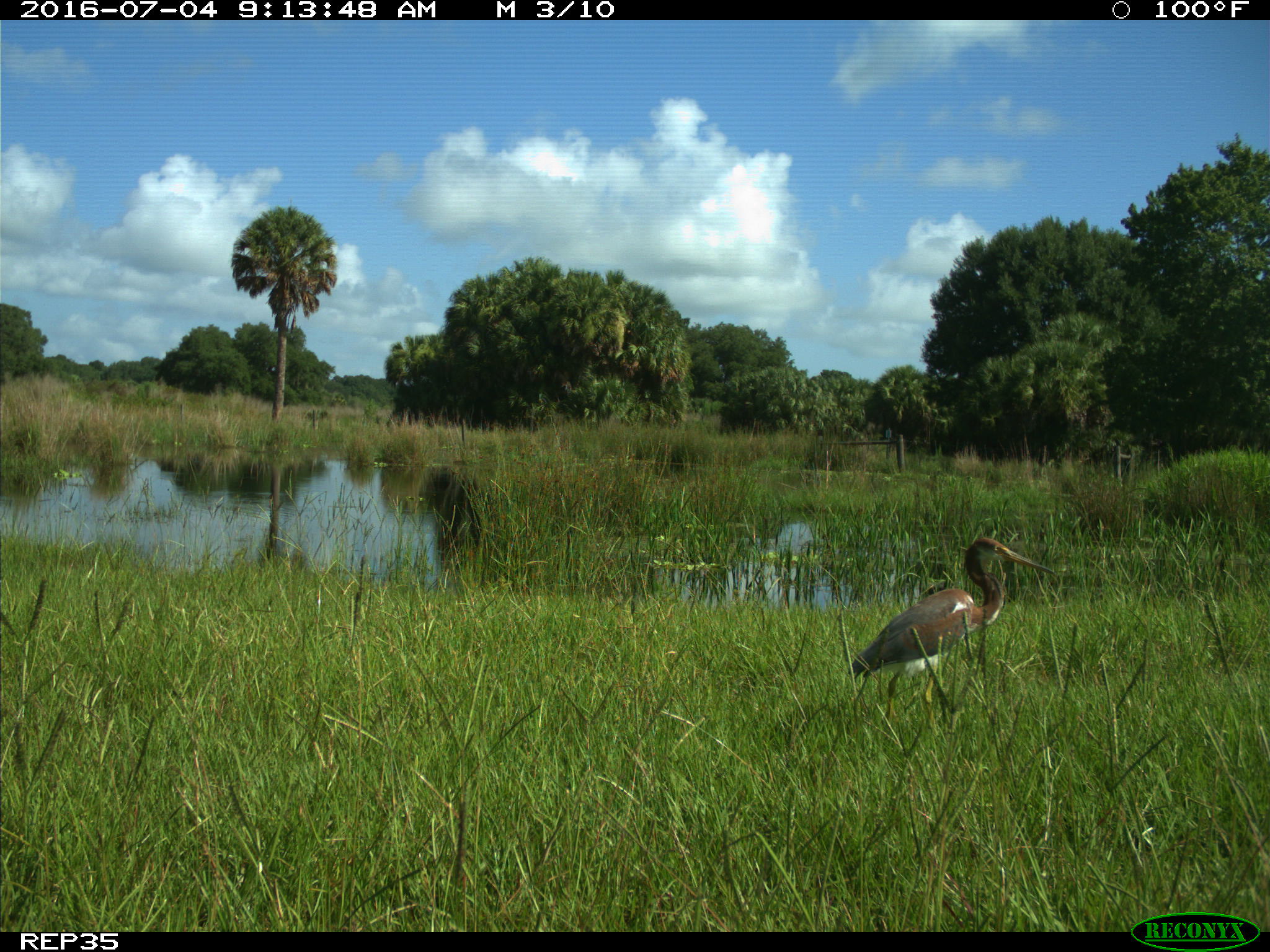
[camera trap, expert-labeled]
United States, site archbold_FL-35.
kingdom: Animalia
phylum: Chordata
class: Aves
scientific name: Aves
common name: birds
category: unidentified bird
Unidentified bird (birds) (Aves).